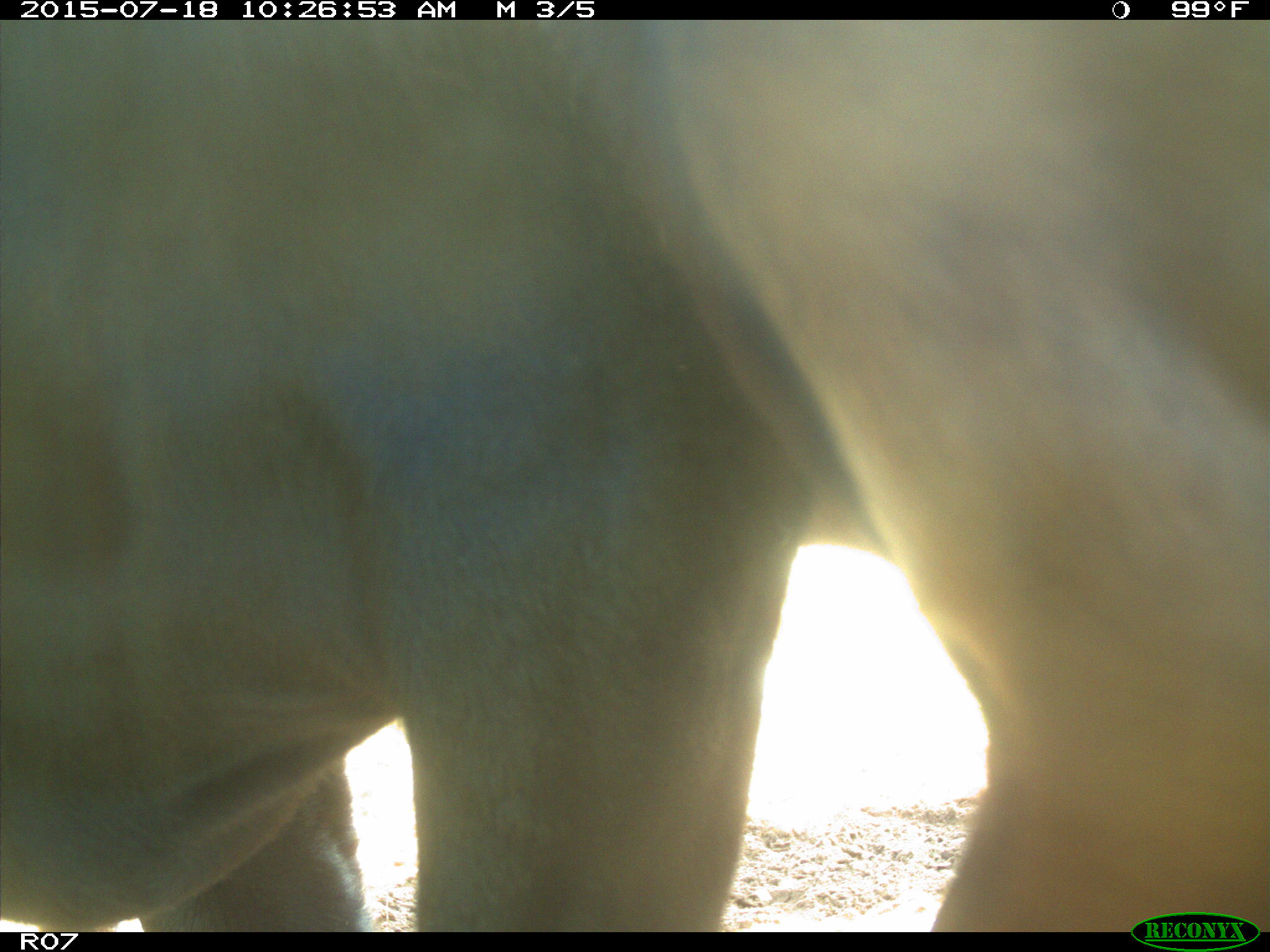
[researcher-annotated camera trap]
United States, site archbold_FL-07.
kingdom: Animalia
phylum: Chordata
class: Mammalia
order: Artiodactyla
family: Bovidae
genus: Bos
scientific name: Bos taurus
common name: domestic cow